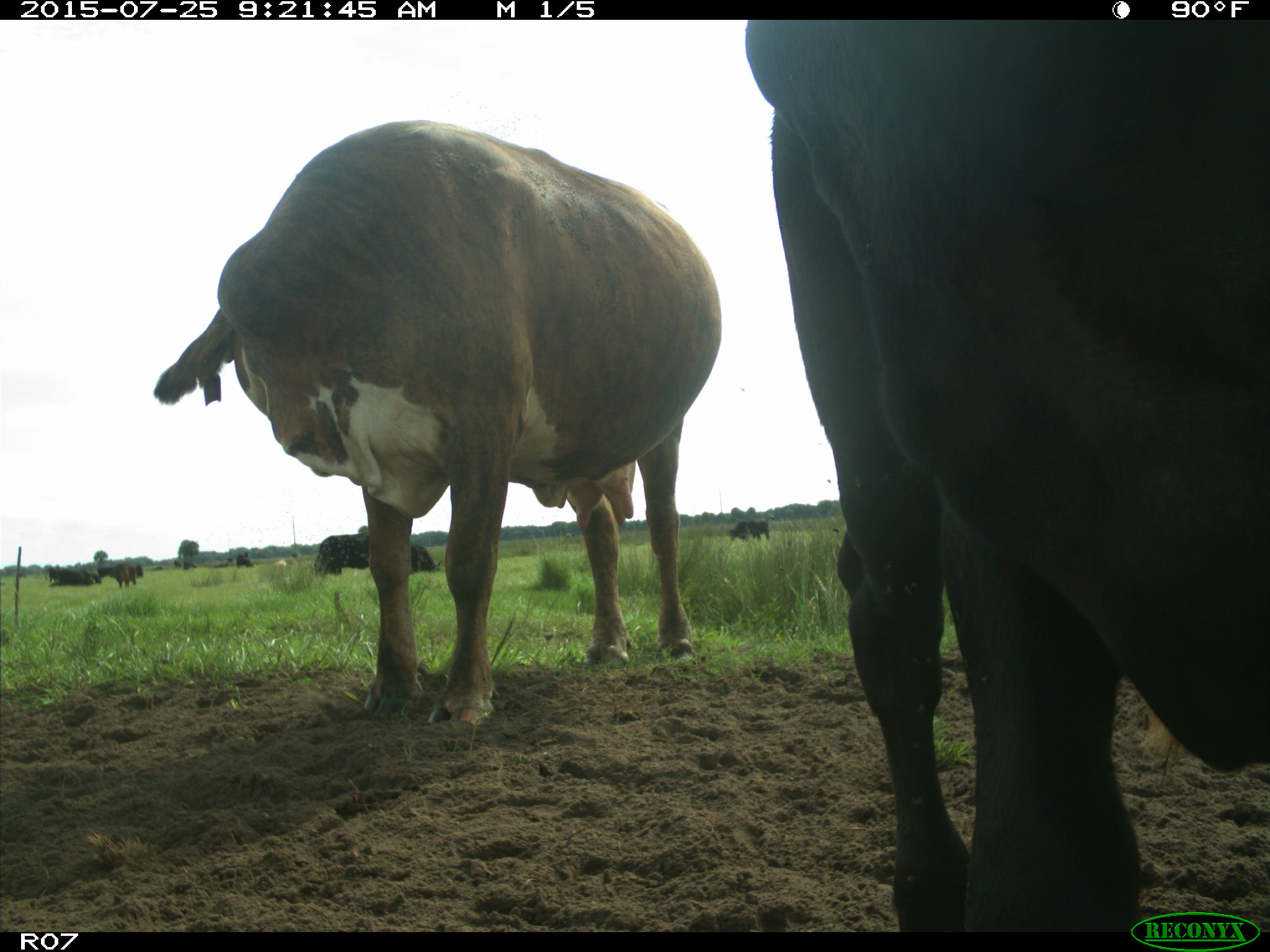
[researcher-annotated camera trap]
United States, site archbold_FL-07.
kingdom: Animalia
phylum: Chordata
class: Mammalia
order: Artiodactyla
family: Bovidae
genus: Bos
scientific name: Bos taurus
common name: domestic cow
Bos taurus (domestic cow).